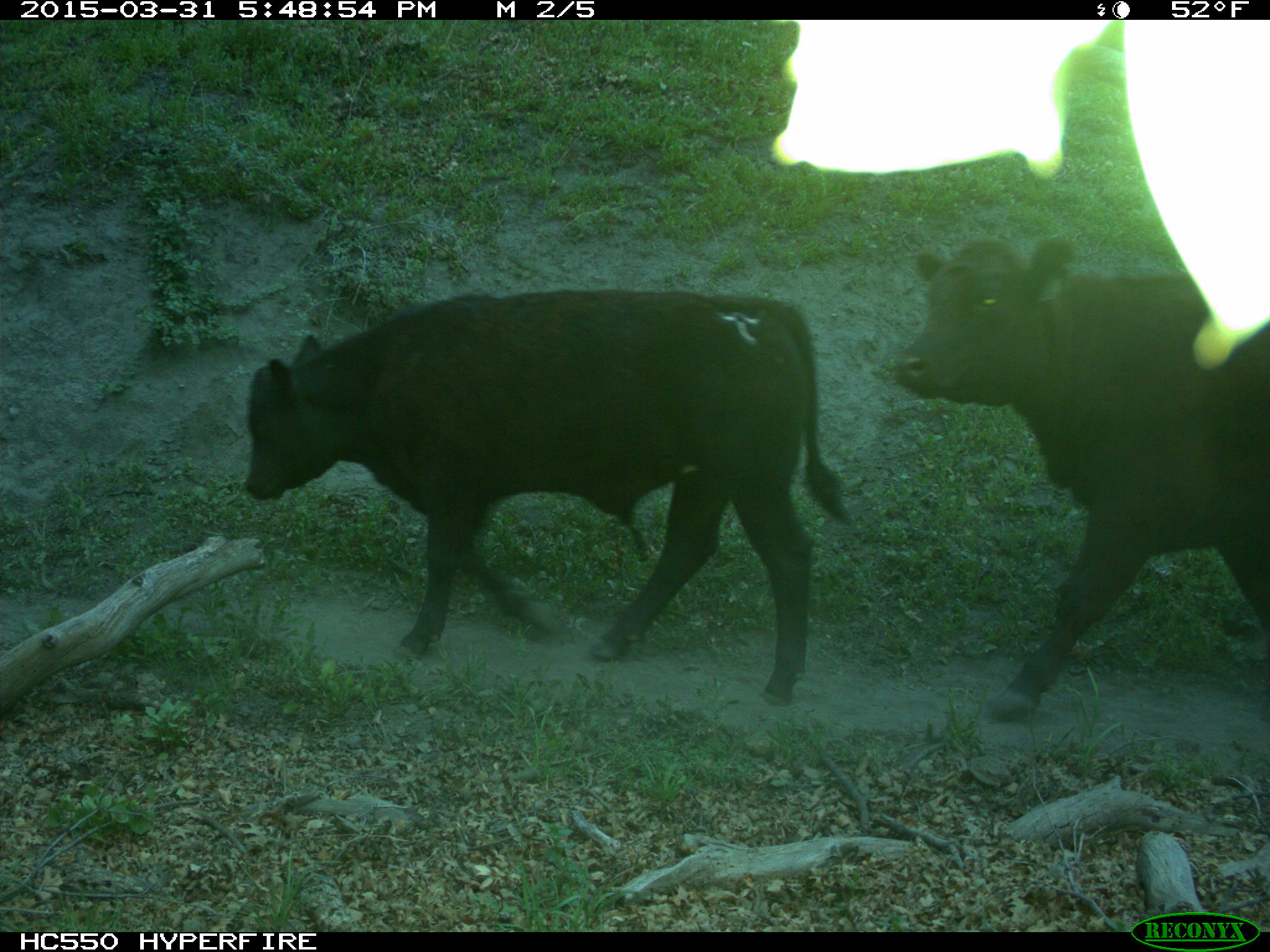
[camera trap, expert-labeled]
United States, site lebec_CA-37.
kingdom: Animalia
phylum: Chordata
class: Mammalia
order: Artiodactyla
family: Bovidae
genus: Bos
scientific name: Bos taurus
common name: domestic cow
Bos taurus (domestic cow).